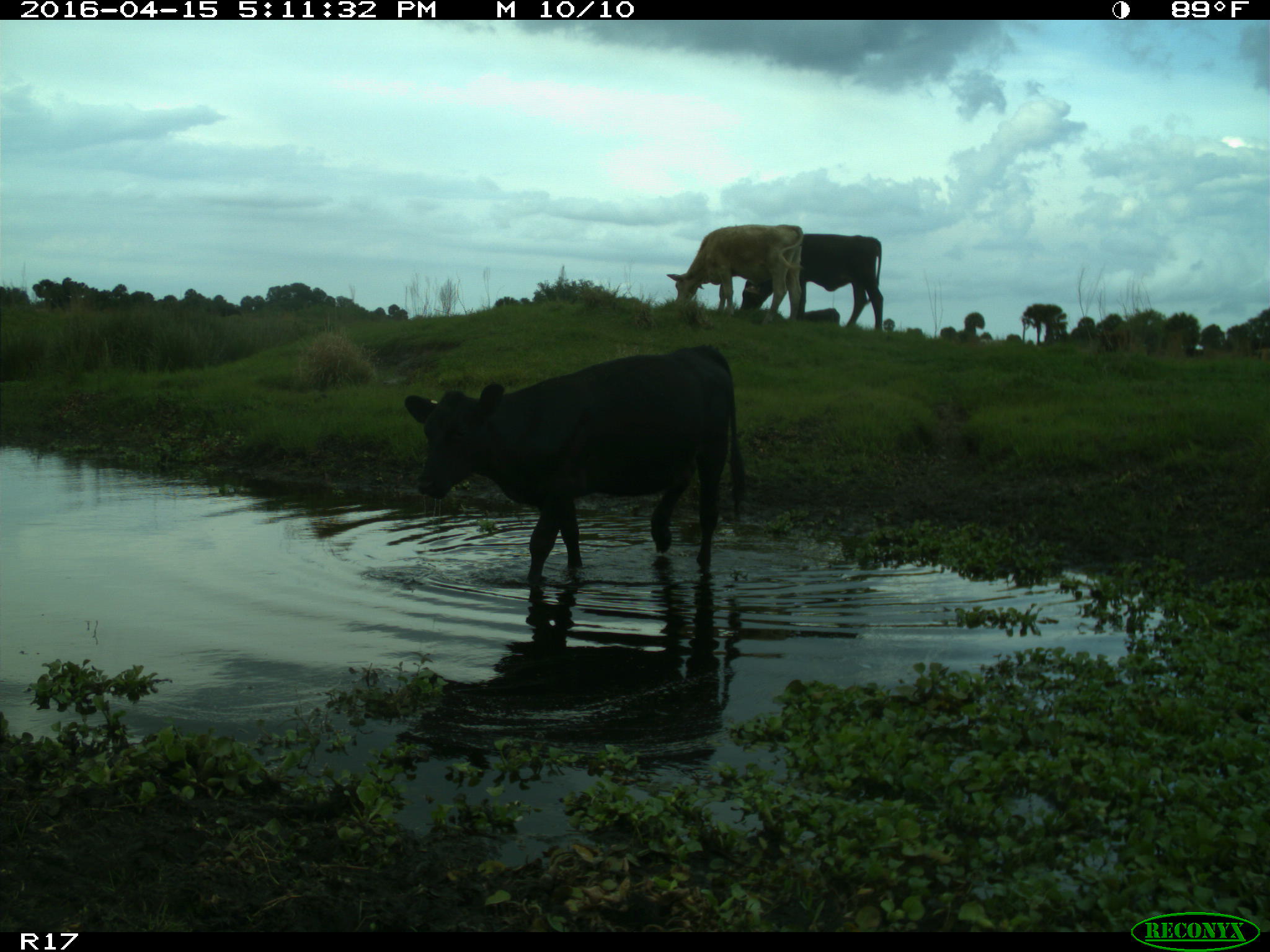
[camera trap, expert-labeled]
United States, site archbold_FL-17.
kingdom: Animalia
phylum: Chordata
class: Mammalia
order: Artiodactyla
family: Bovidae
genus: Bos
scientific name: Bos taurus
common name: domestic cow